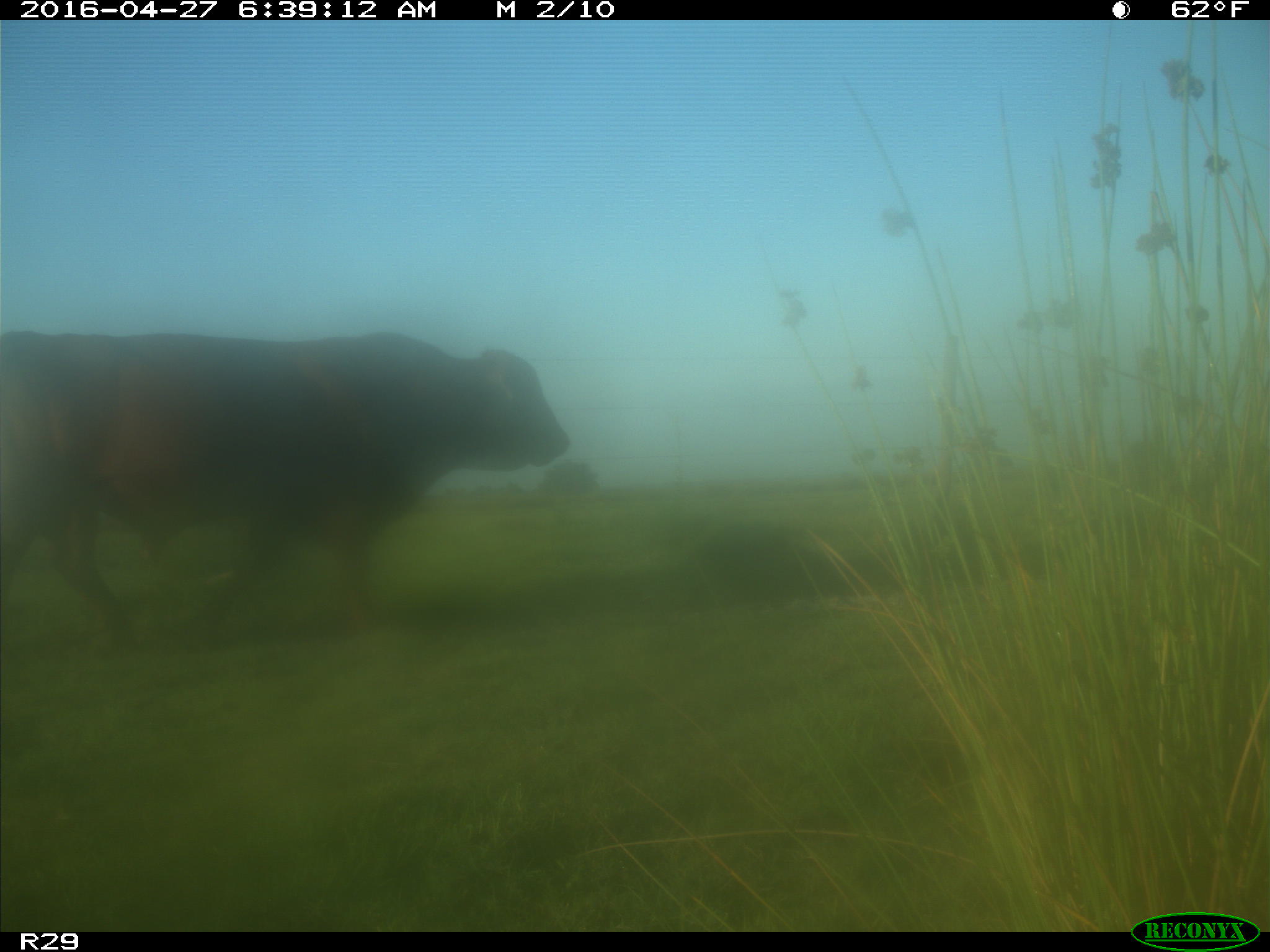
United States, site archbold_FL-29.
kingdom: Animalia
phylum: Chordata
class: Mammalia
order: Artiodactyla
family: Bovidae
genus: Bos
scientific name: Bos taurus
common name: domestic cow